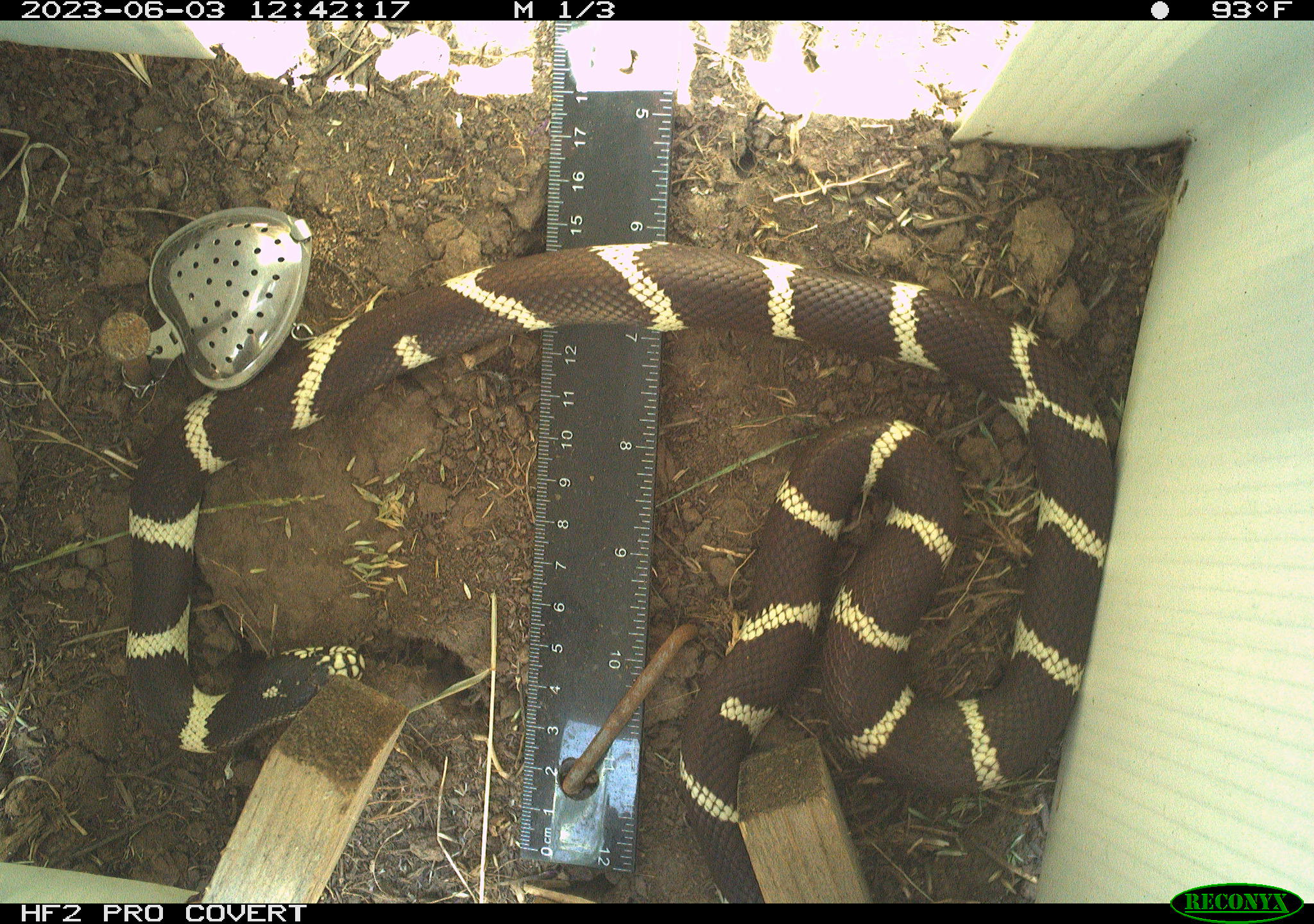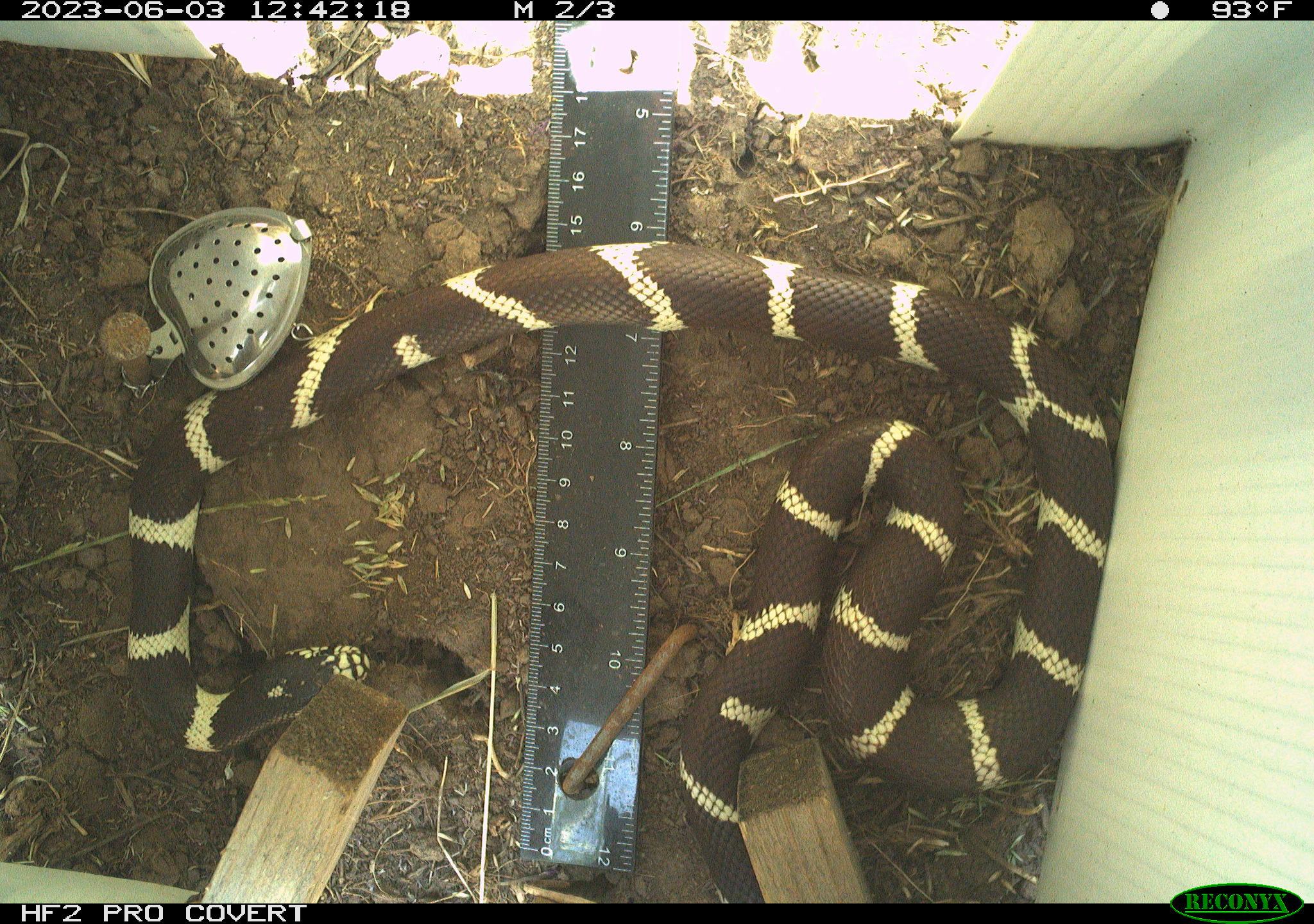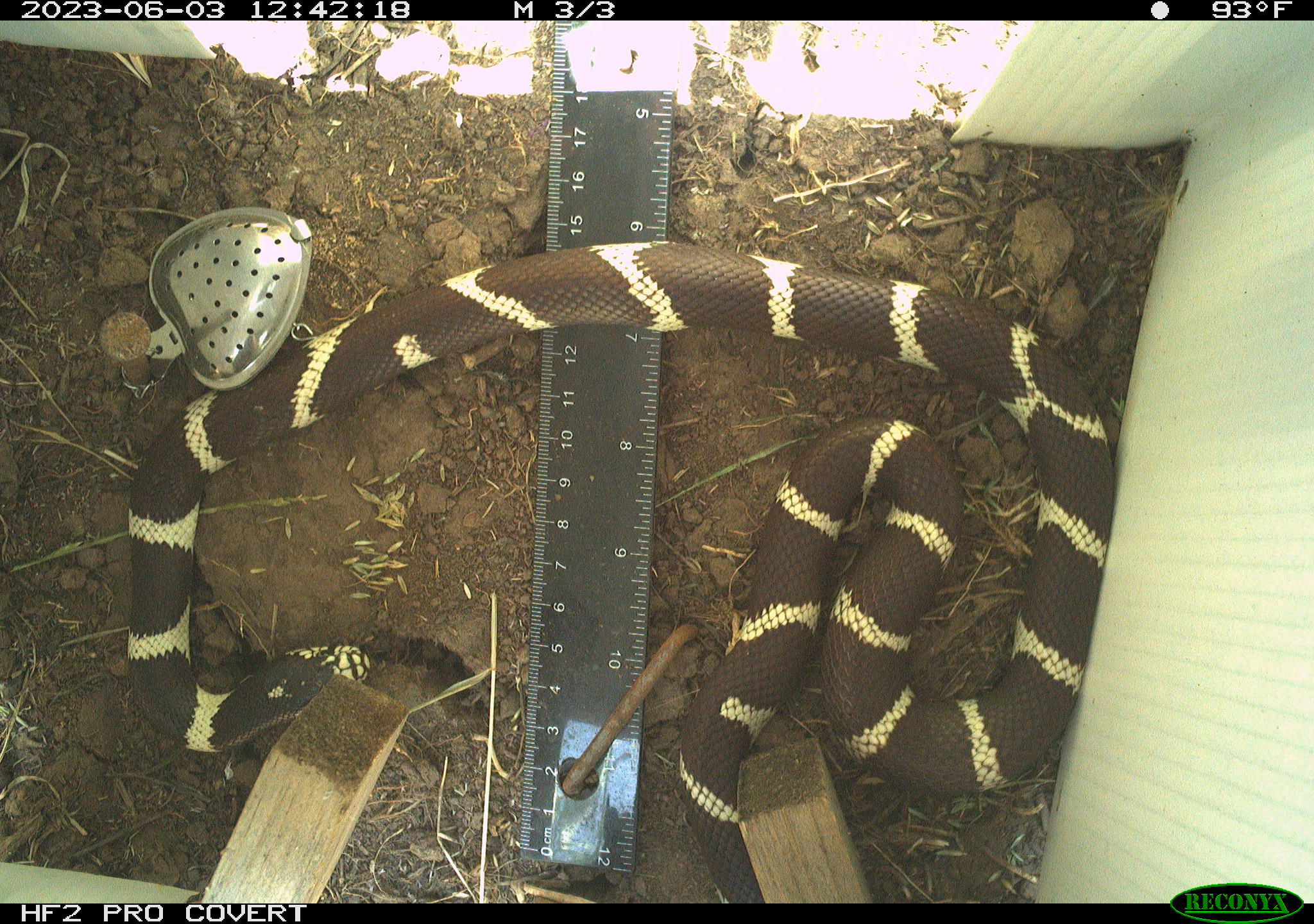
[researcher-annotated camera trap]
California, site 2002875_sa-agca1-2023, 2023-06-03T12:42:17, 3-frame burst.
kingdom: Animalia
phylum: Chordata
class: Reptilia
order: Squamata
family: Colubridae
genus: Lampropeltis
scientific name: Lampropeltis californiae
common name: california kingsnake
California kingsnake (Lampropeltis californiae).